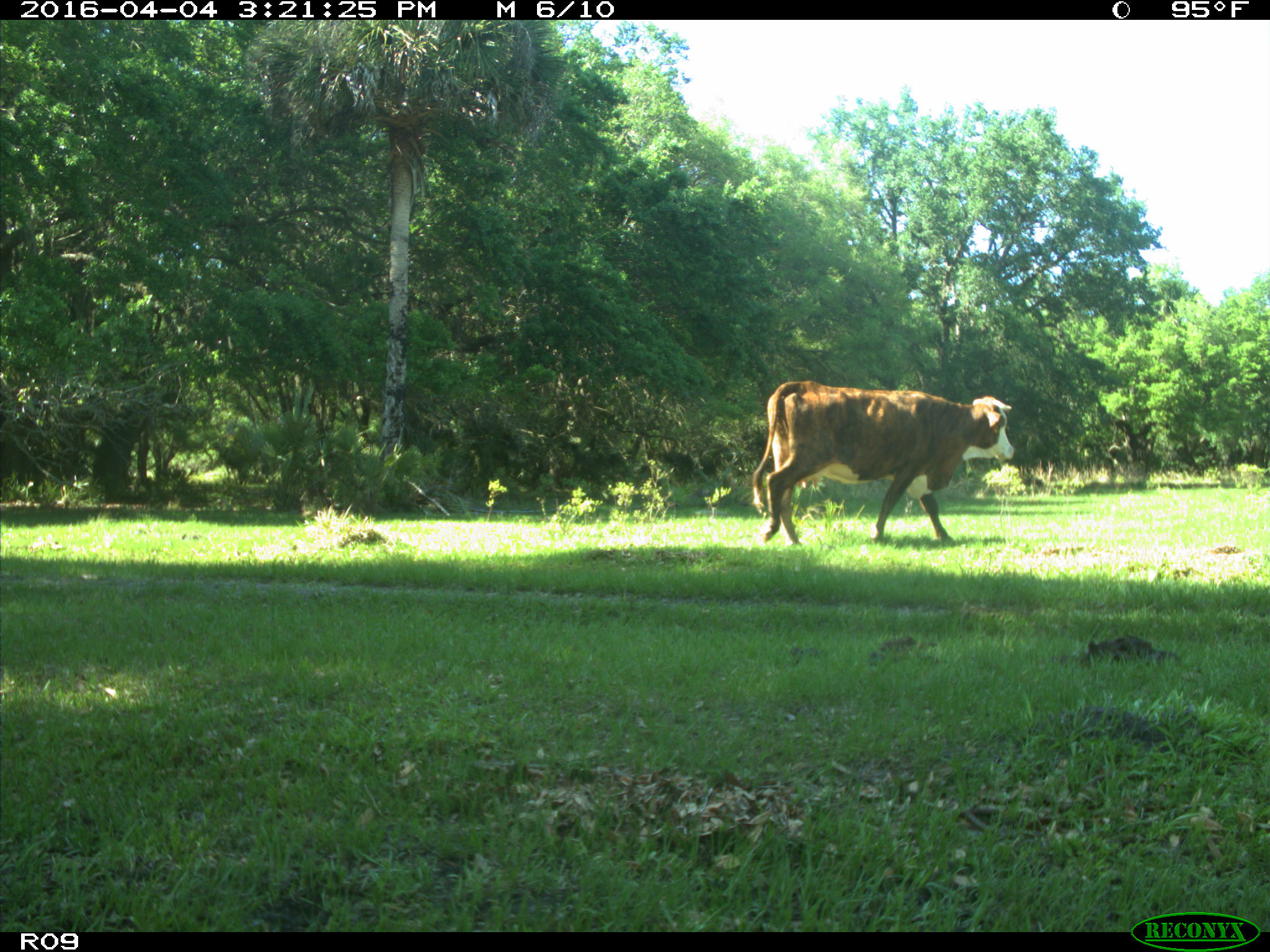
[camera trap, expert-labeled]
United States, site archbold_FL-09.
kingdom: Animalia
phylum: Chordata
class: Mammalia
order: Artiodactyla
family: Bovidae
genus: Bos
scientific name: Bos taurus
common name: domestic cow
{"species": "Bos taurus (domestic cow)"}